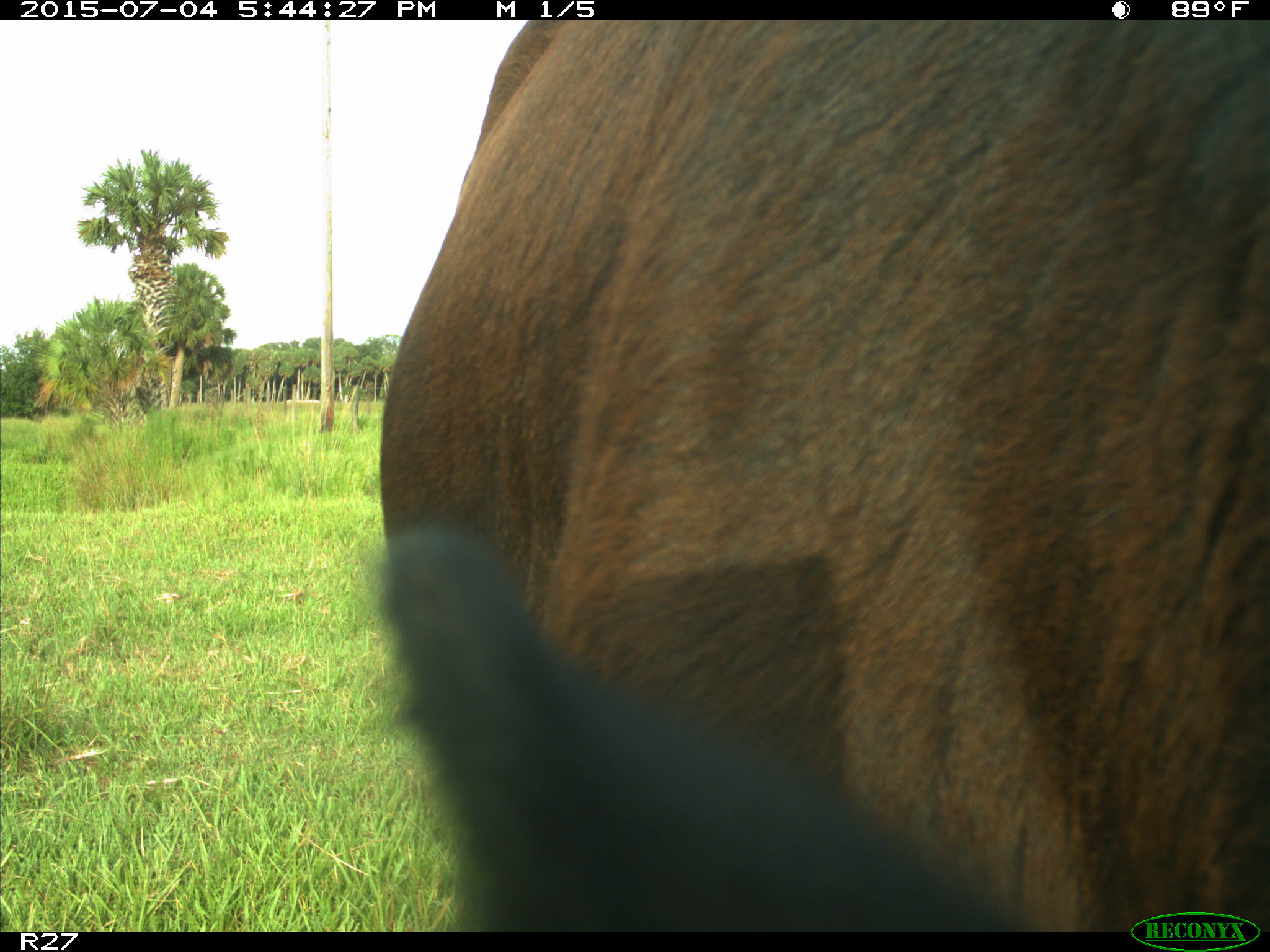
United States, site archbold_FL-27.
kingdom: Animalia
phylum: Chordata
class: Mammalia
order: Artiodactyla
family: Bovidae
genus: Bos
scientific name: Bos taurus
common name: domestic cow